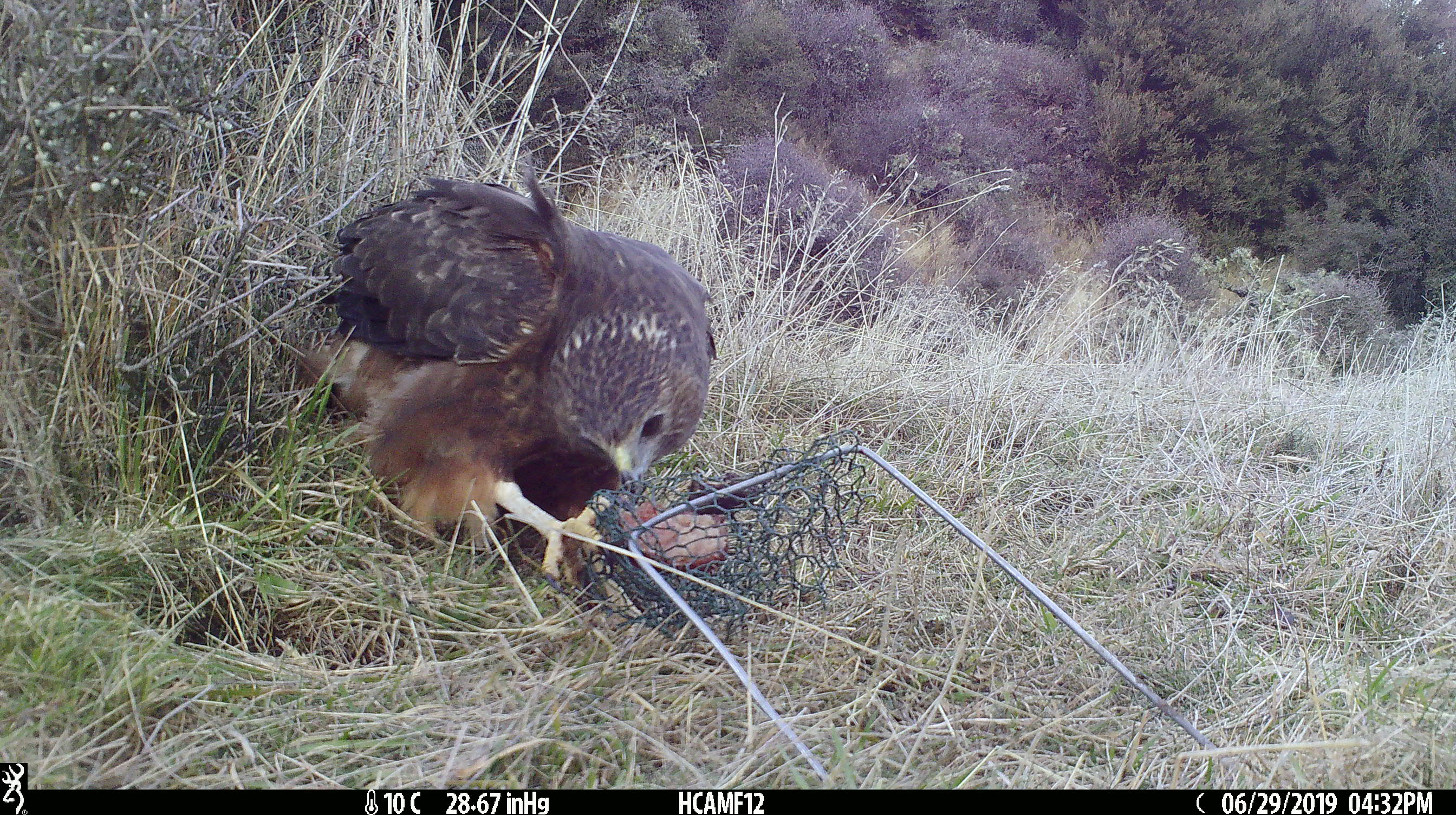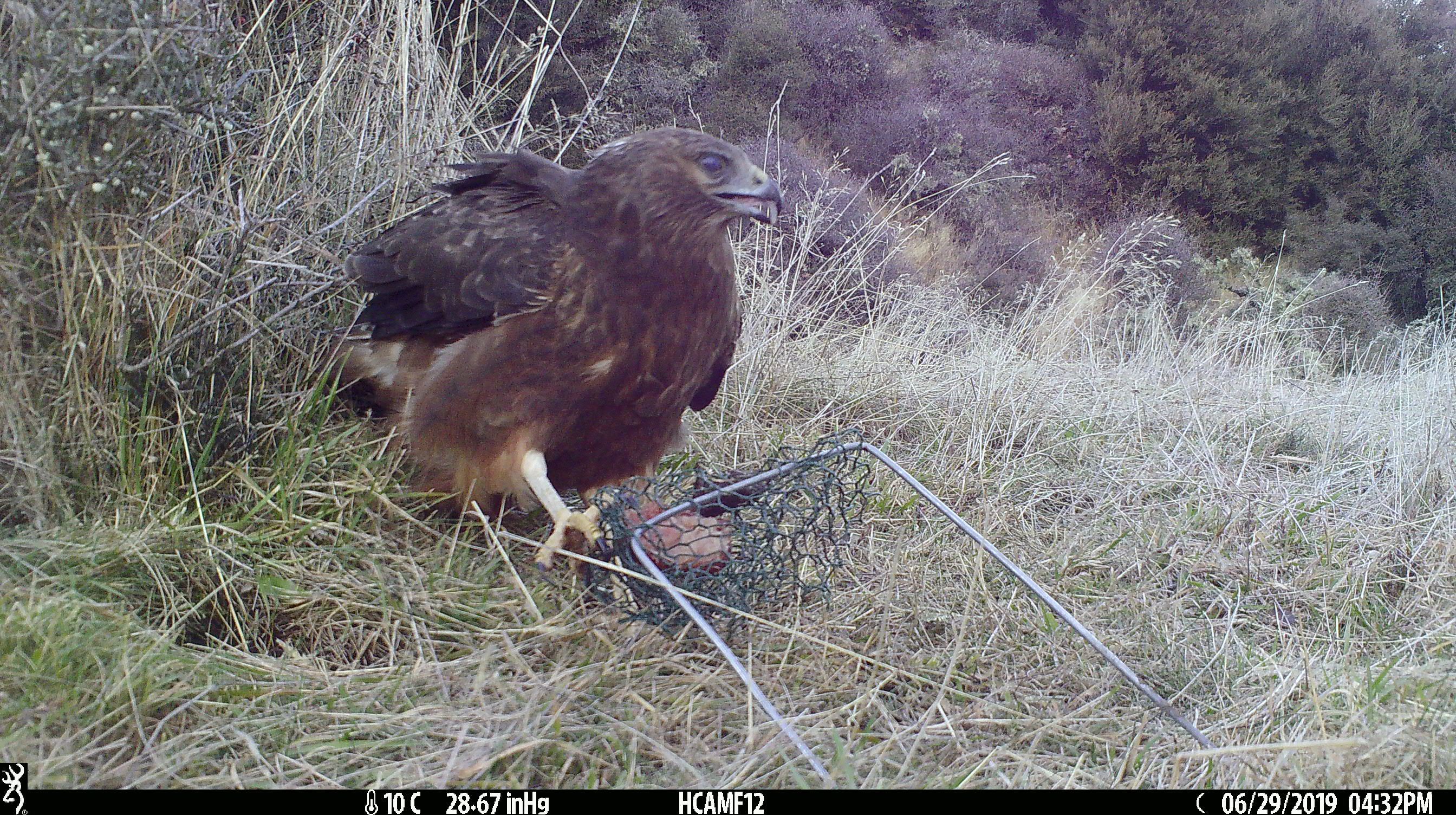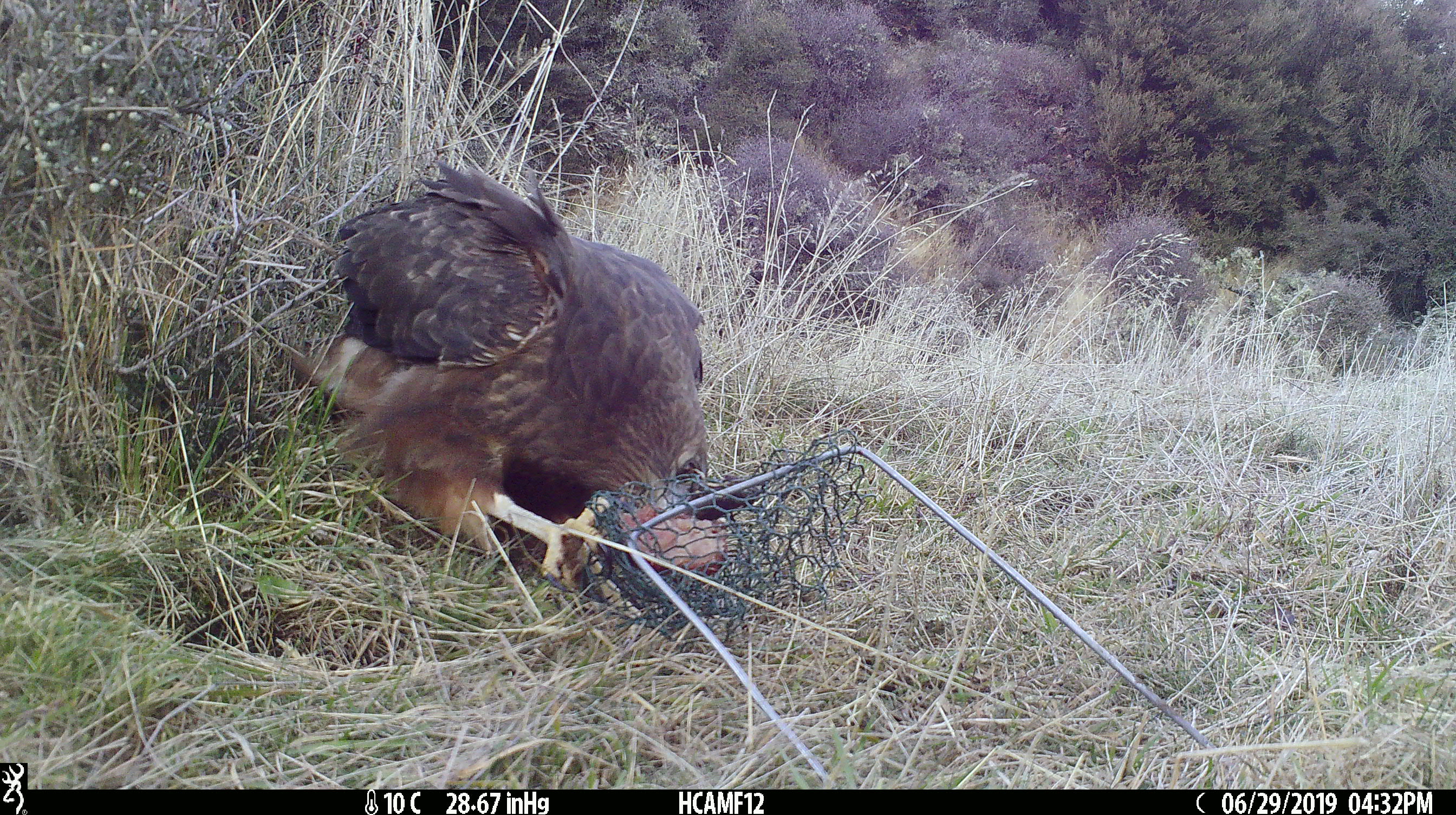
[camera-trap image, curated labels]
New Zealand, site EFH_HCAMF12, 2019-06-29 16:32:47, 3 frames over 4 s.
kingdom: Animalia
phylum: Chordata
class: Aves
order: Accipitriformes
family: Accipitridae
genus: Circus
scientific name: Circus approximans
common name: swamp harrier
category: harrier